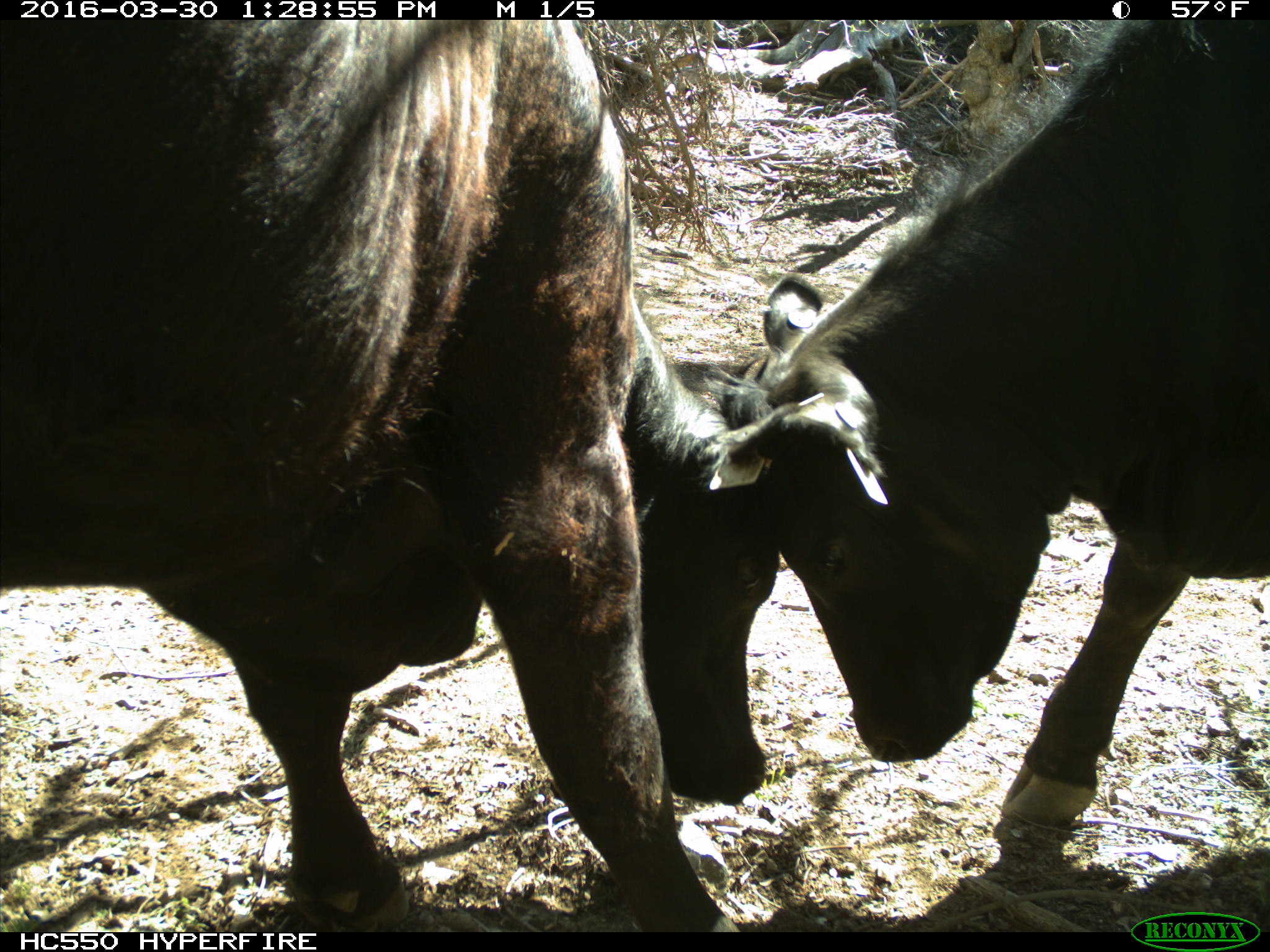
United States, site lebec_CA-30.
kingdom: Animalia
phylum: Chordata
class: Mammalia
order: Artiodactyla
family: Bovidae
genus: Bos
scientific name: Bos taurus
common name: domestic cow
Bos taurus (domestic cow).